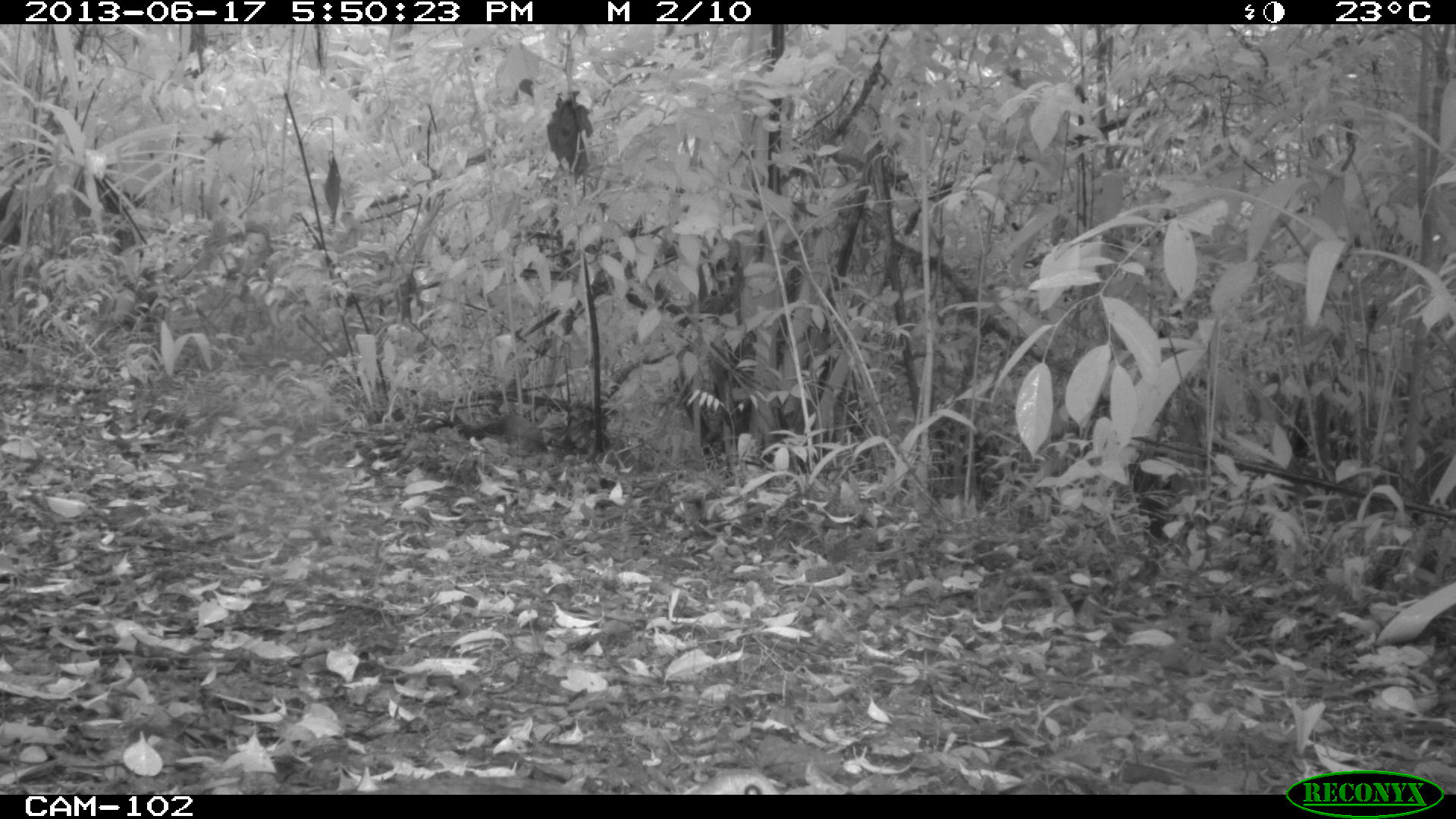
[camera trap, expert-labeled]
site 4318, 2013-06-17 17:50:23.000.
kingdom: Animalia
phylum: Chordata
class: Aves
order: Tinamiformes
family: Tinamidae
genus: Tinamus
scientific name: Tinamus major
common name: great tinamou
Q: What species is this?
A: Tinamus major (great tinamou).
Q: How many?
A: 1.